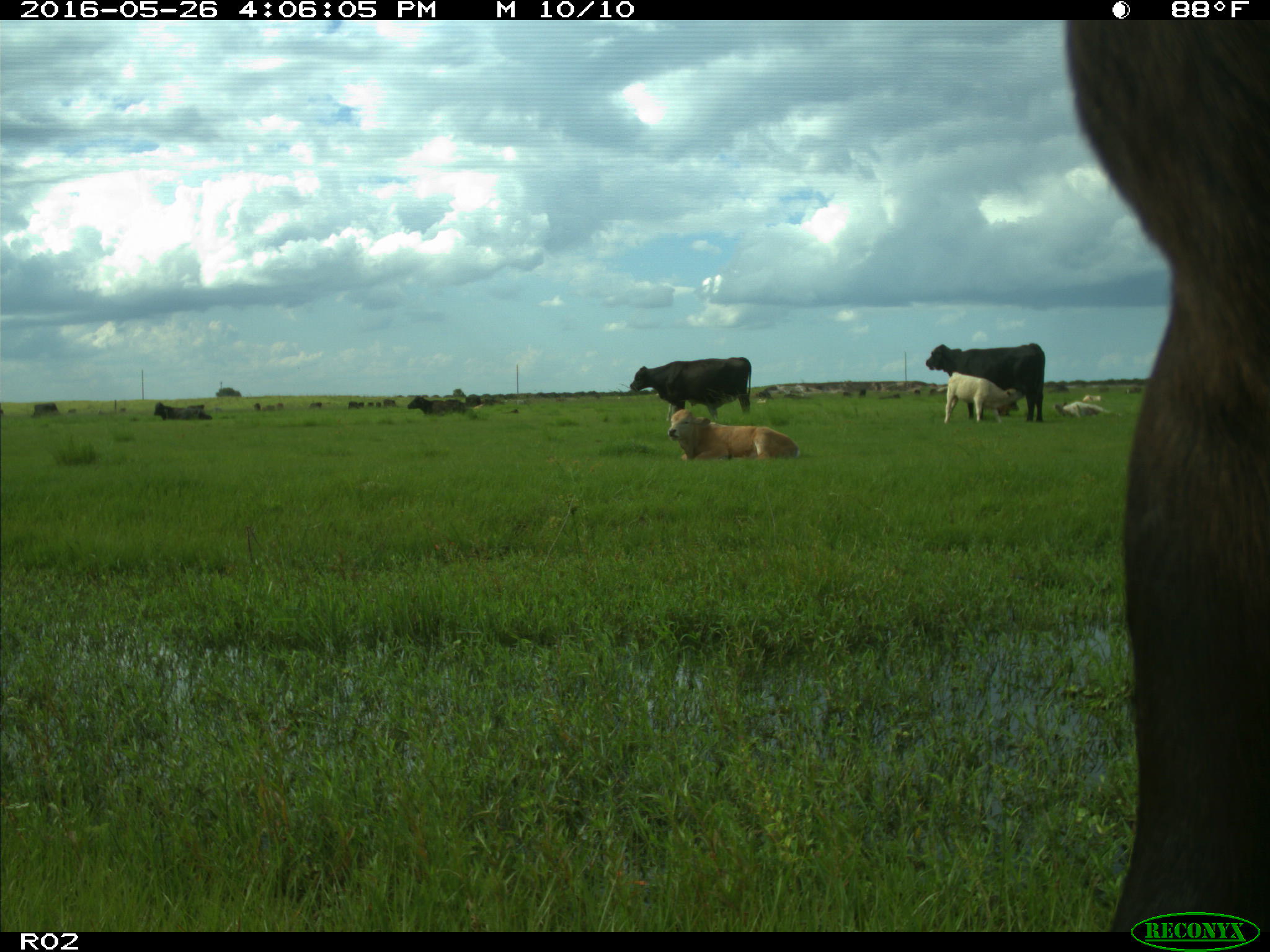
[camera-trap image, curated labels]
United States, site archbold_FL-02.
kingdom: Animalia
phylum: Chordata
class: Mammalia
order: Artiodactyla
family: Bovidae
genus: Bos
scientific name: Bos taurus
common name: domestic cow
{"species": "Bos taurus (domestic cow)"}